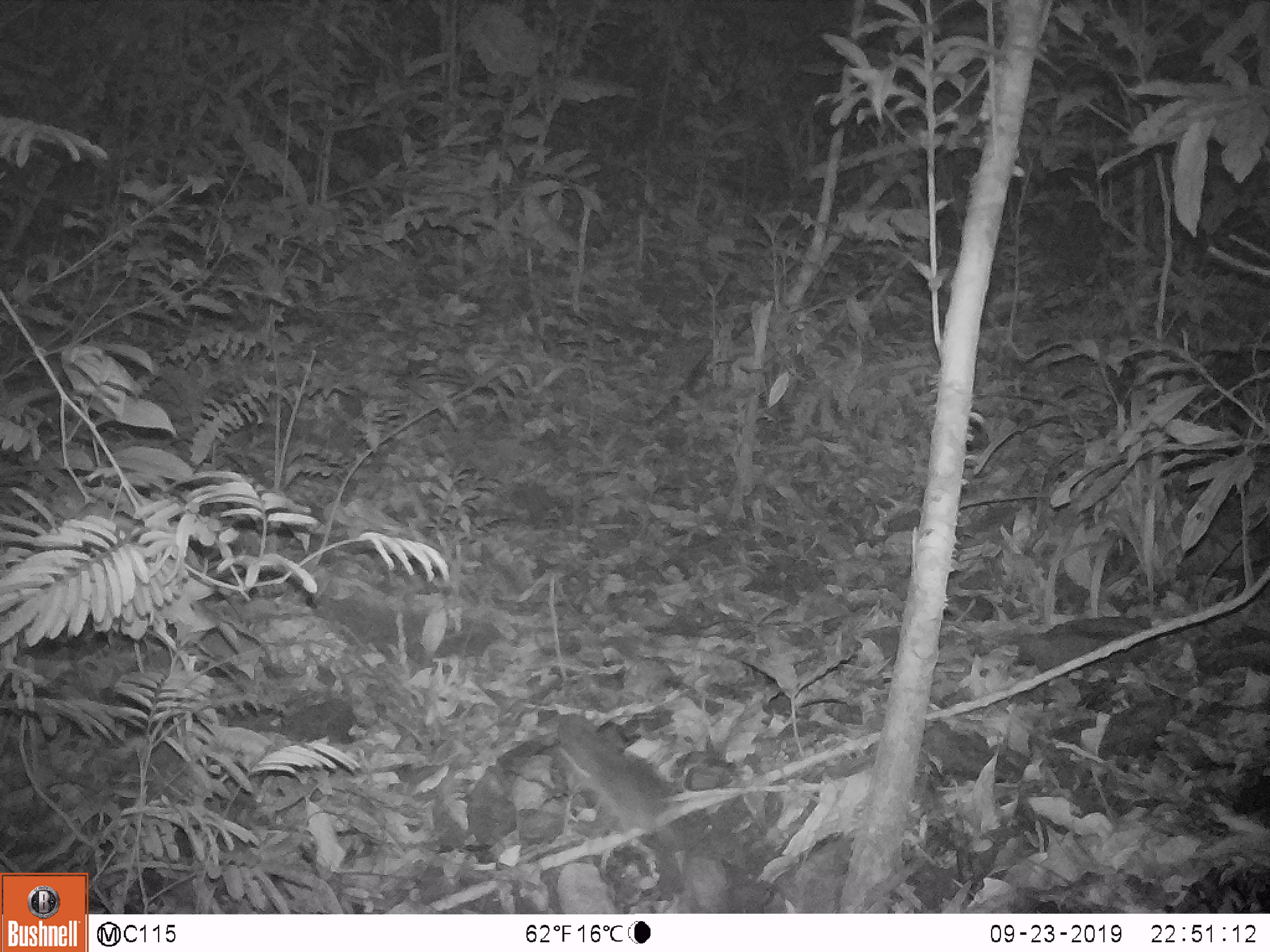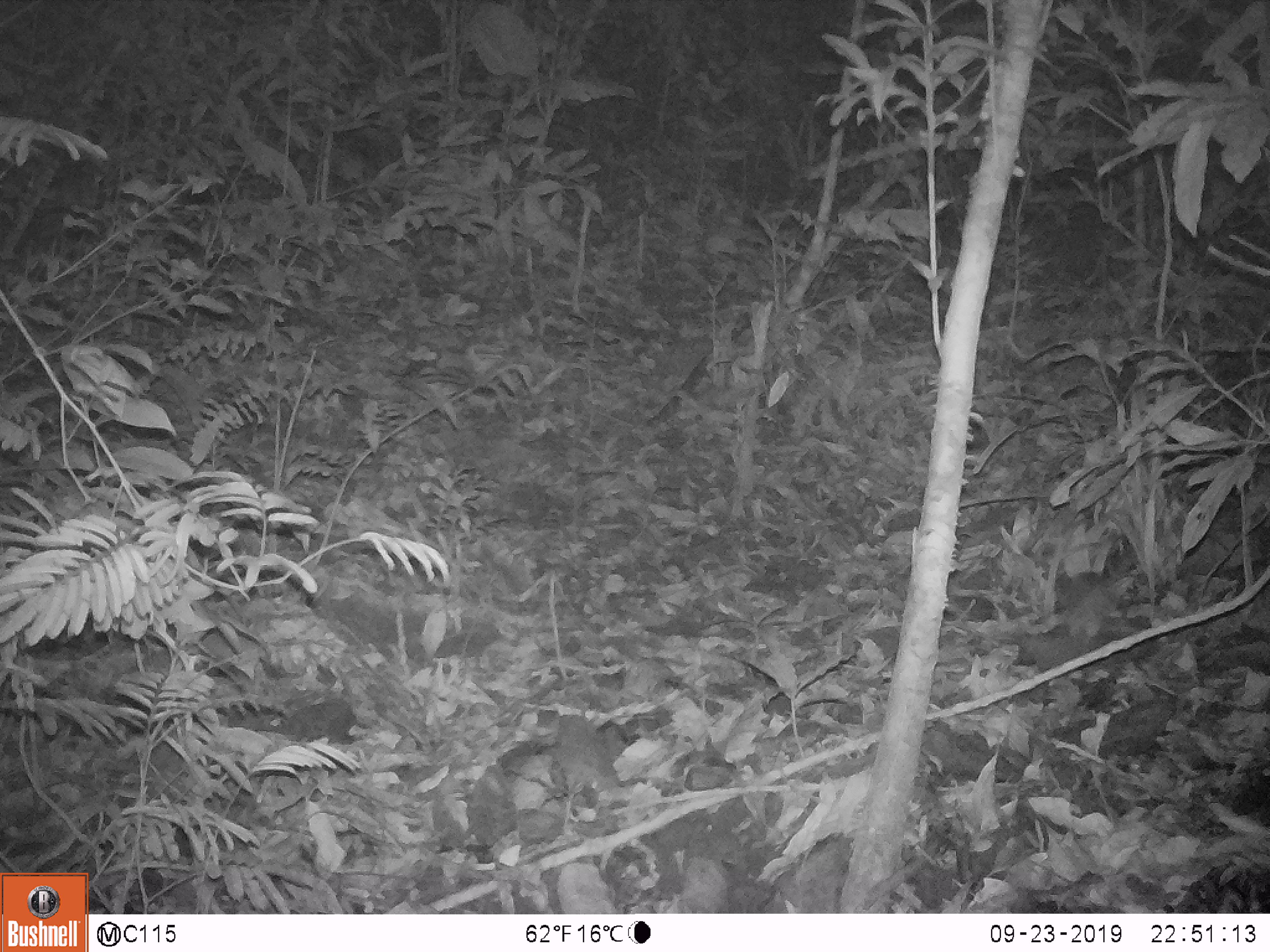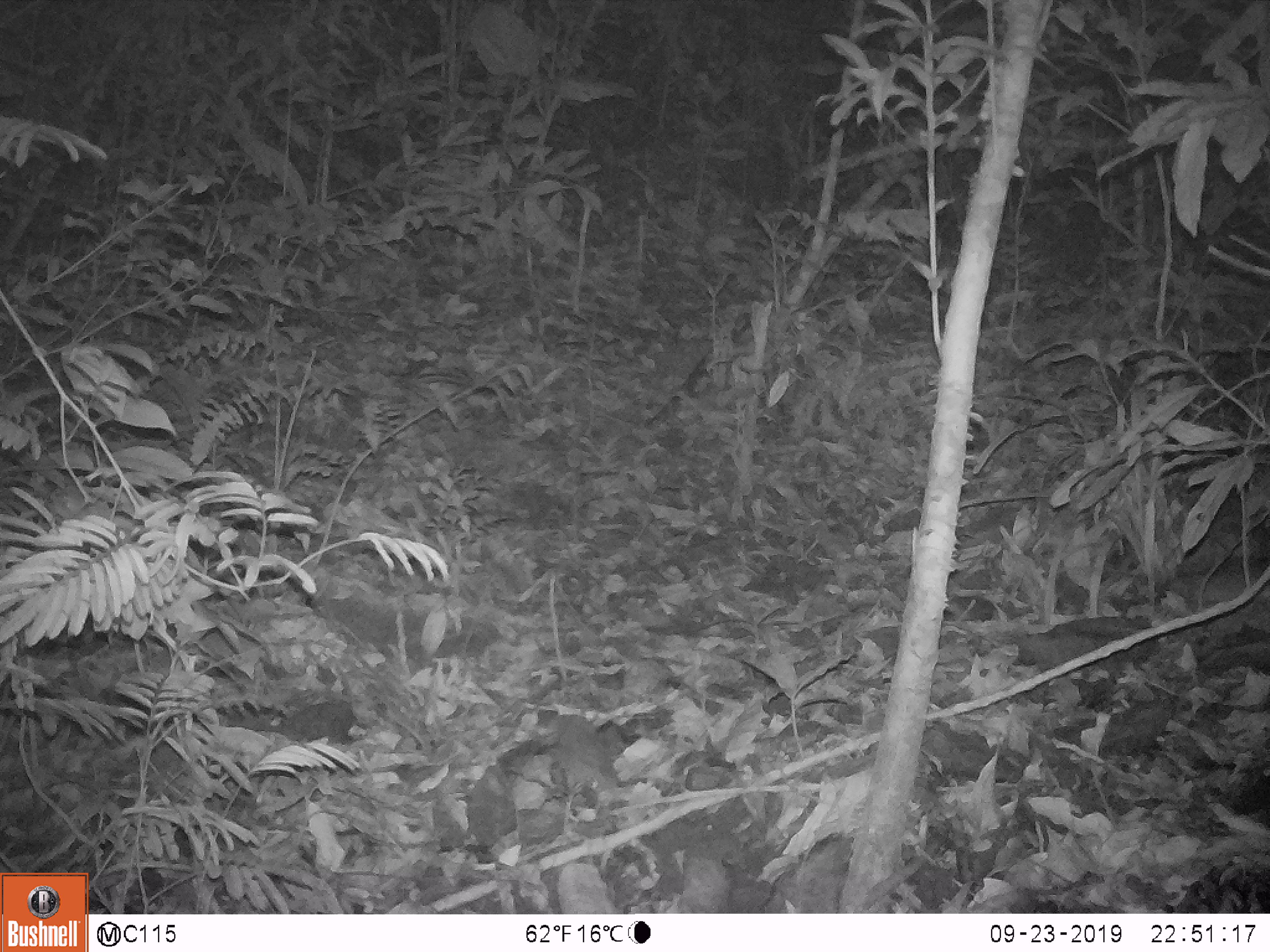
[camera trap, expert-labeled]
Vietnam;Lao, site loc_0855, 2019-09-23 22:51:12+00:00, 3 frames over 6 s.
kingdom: Animalia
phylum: Chordata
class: Mammalia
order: Rodentia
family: Muridae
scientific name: Muridae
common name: old-world mice and rats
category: unidentified murid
Unidentified murid (old-world mice and rats) (Muridae). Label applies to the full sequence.